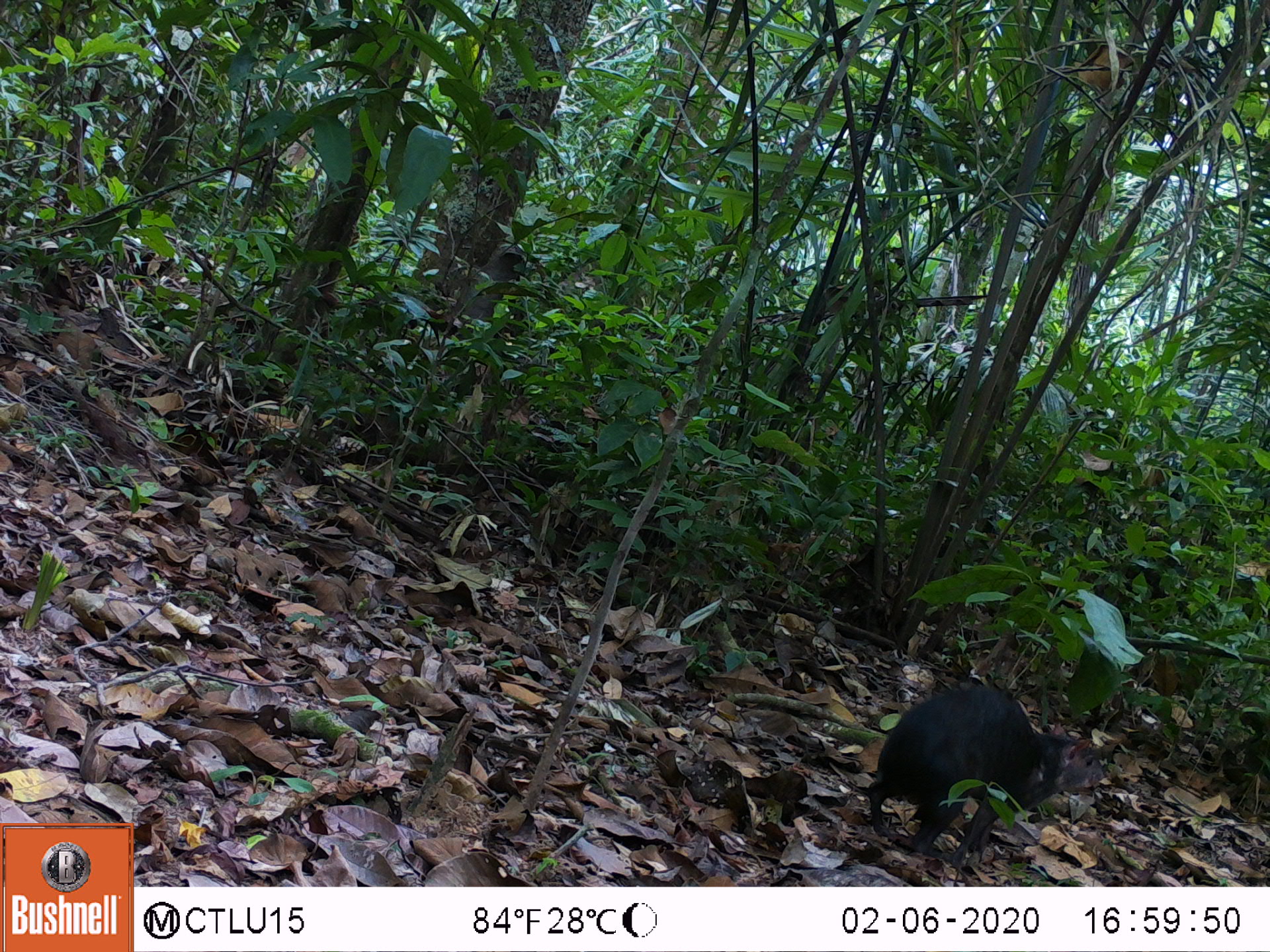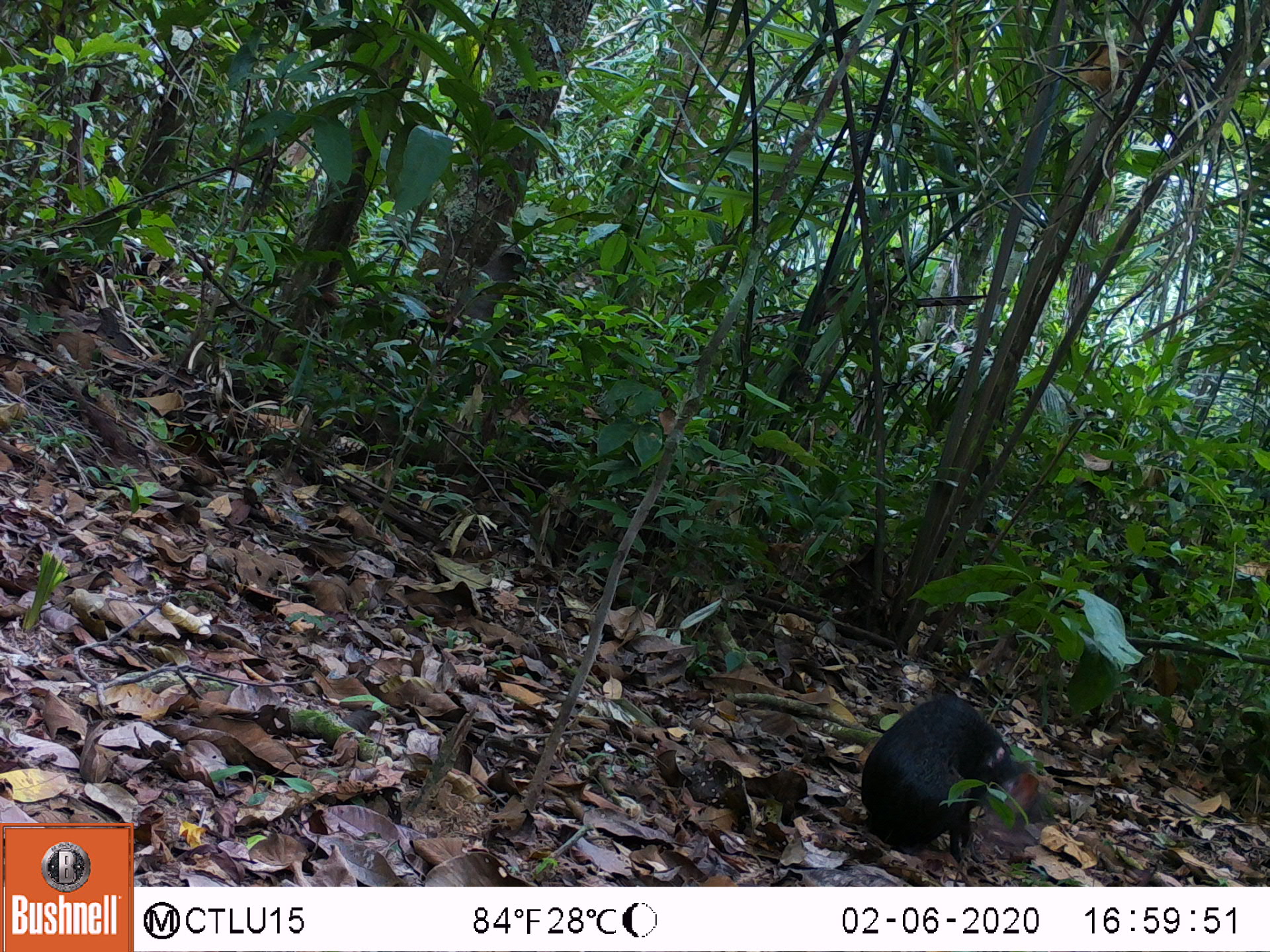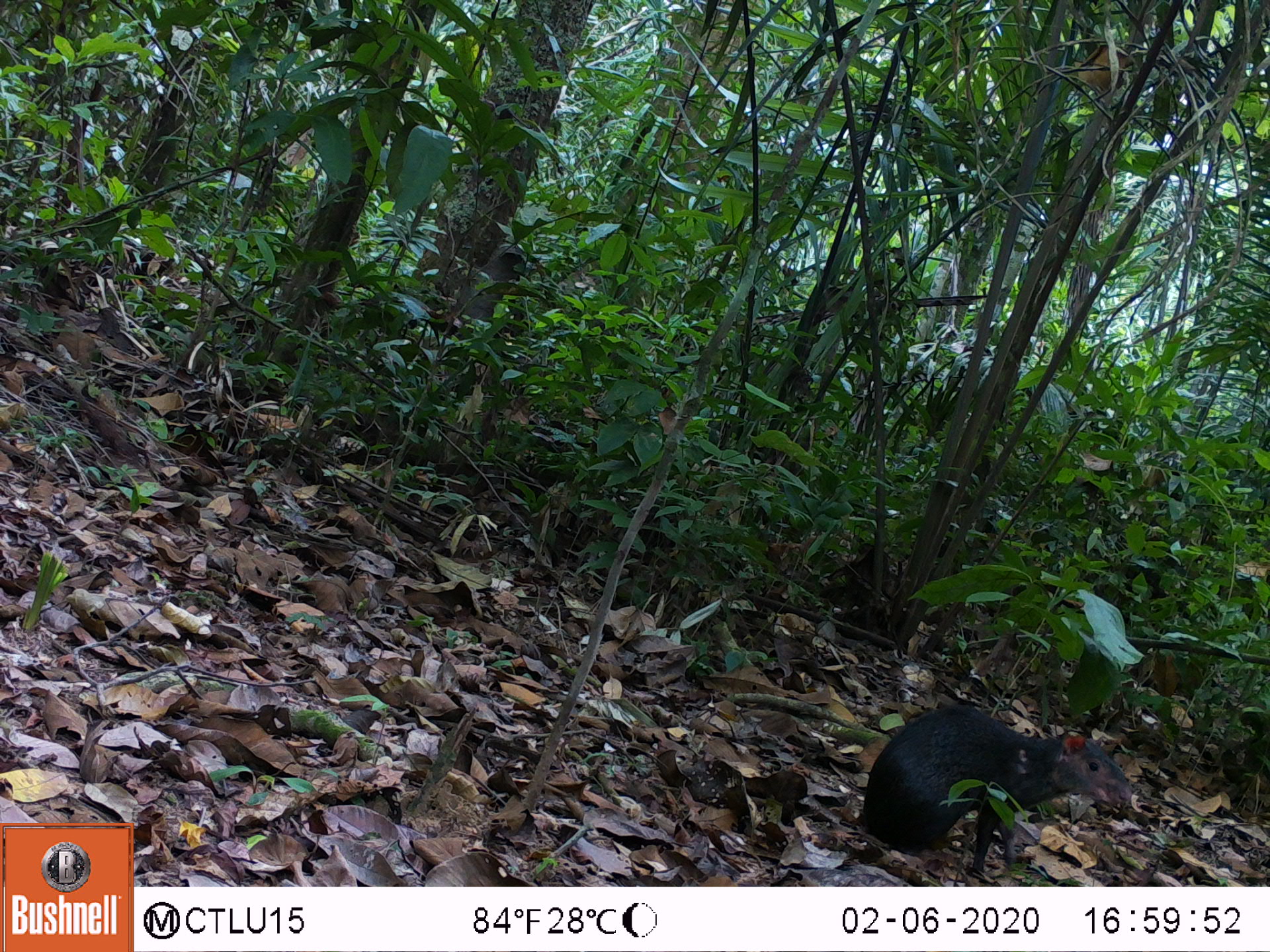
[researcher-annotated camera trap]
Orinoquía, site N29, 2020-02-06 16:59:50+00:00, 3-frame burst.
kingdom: Animalia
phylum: Chordata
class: Mammalia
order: Rodentia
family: Dasyproctidae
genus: Dasyprocta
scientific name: Dasyprocta fuliginosa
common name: black agouti